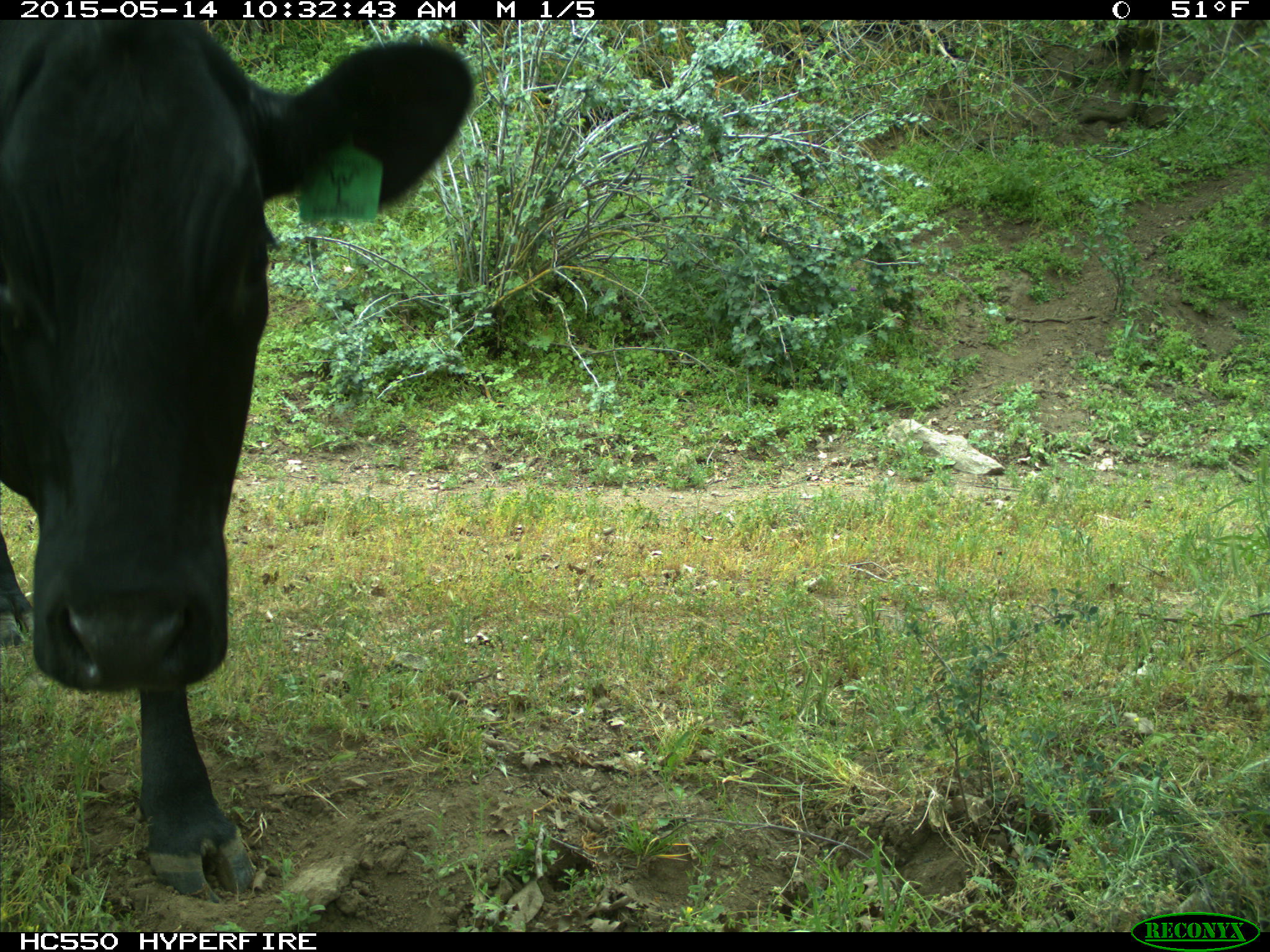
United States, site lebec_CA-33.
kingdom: Animalia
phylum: Chordata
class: Mammalia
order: Artiodactyla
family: Bovidae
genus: Bos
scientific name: Bos taurus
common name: domestic cow